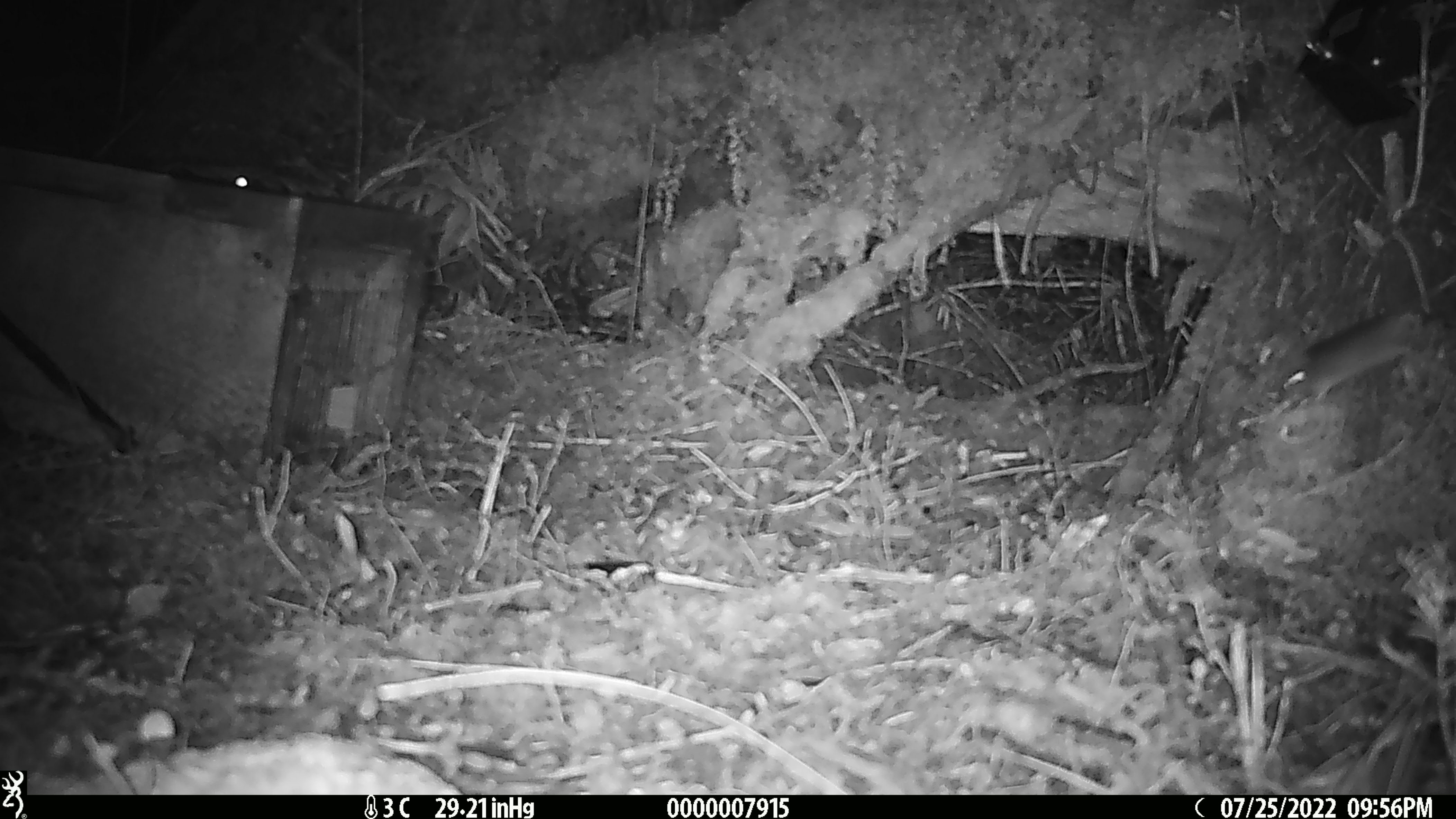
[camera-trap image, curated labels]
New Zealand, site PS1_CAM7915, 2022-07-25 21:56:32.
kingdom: Animalia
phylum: Chordata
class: Mammalia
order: Rodentia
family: Muridae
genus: Mus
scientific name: Mus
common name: mouse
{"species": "mouse (Mus)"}